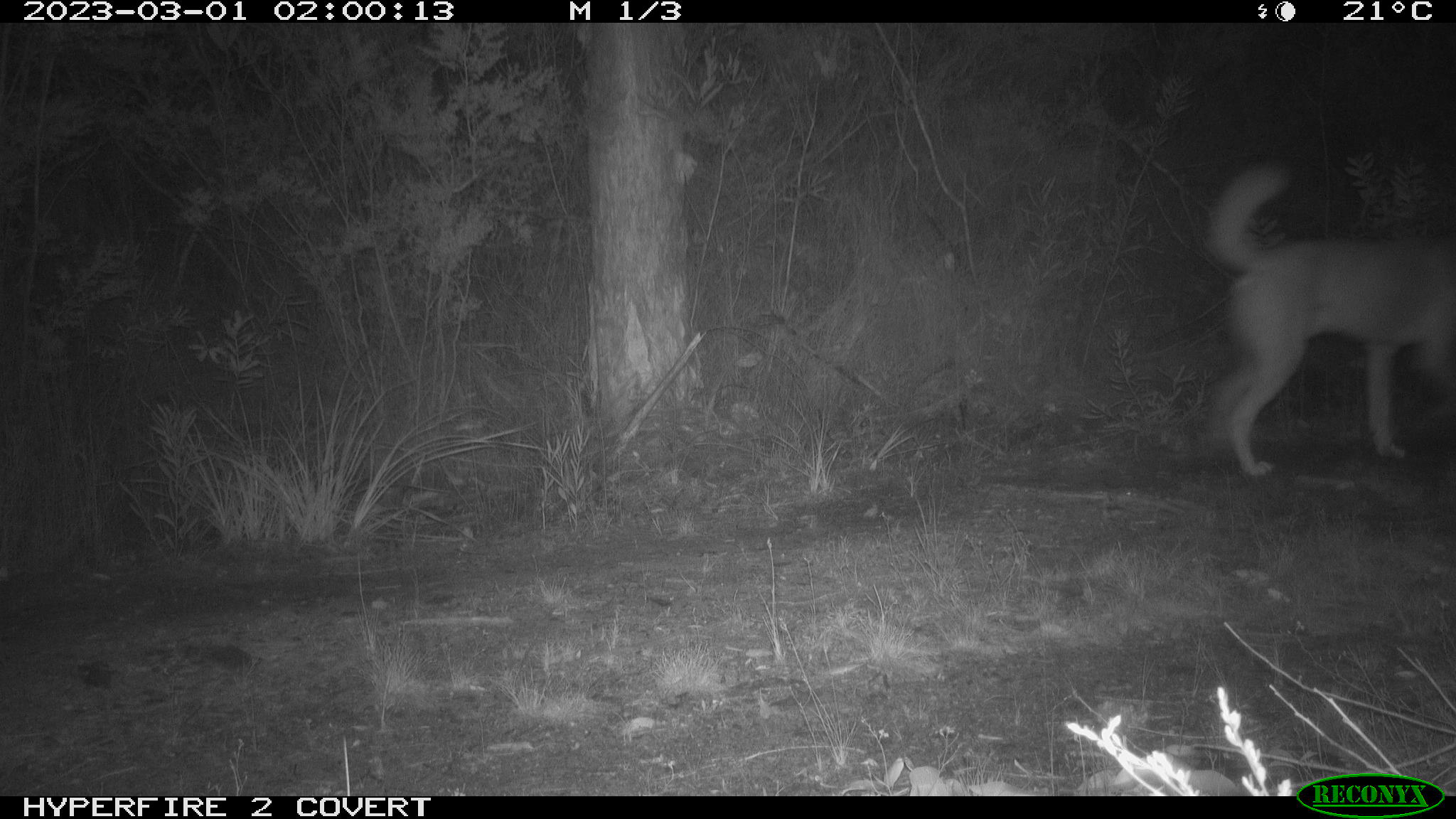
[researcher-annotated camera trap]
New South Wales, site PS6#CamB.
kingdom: Animalia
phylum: Chordata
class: Mammalia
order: Carnivora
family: Canidae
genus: Canis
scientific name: Canis familiaris dingo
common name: dingo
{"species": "dingo (Canis familiaris dingo)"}